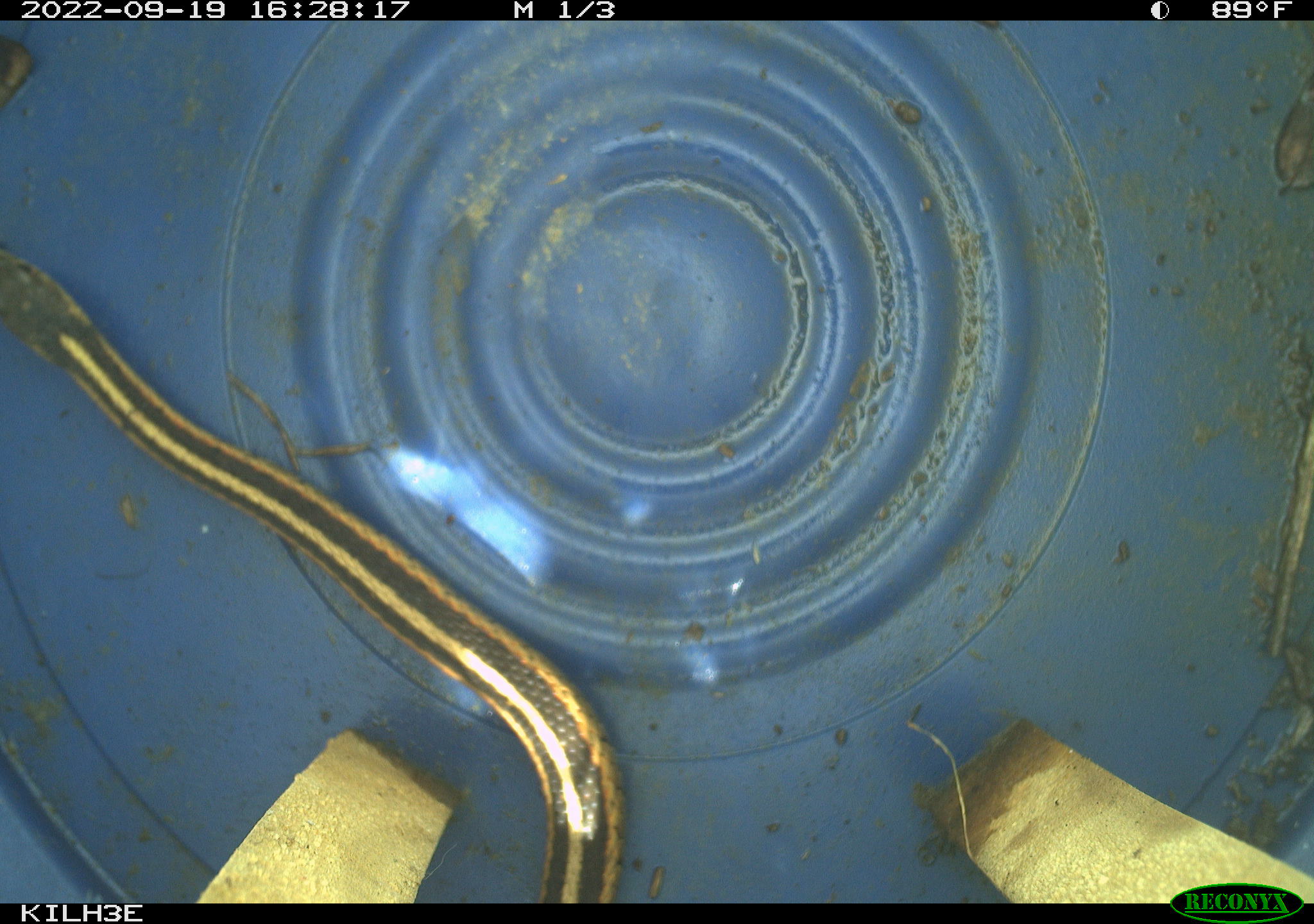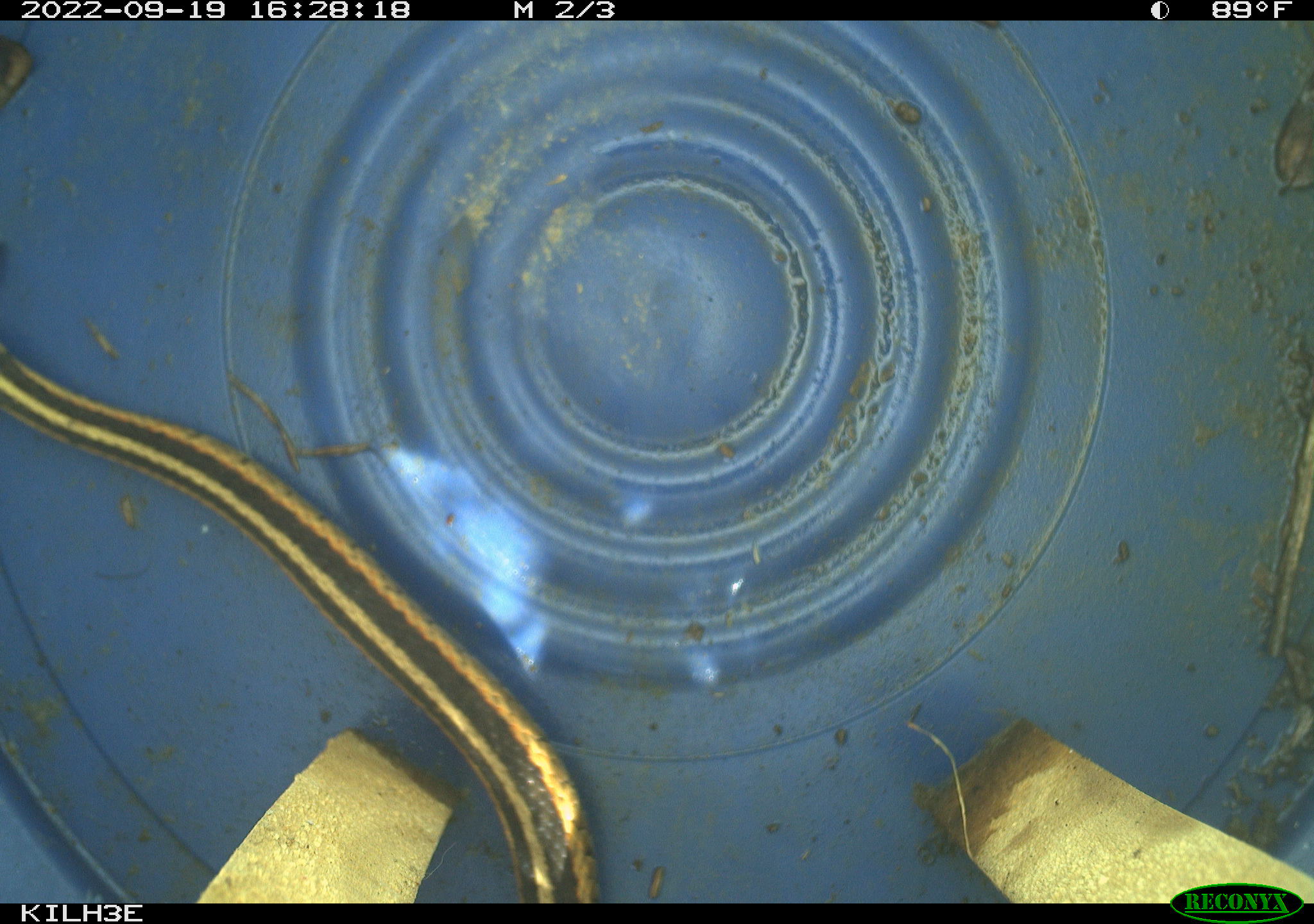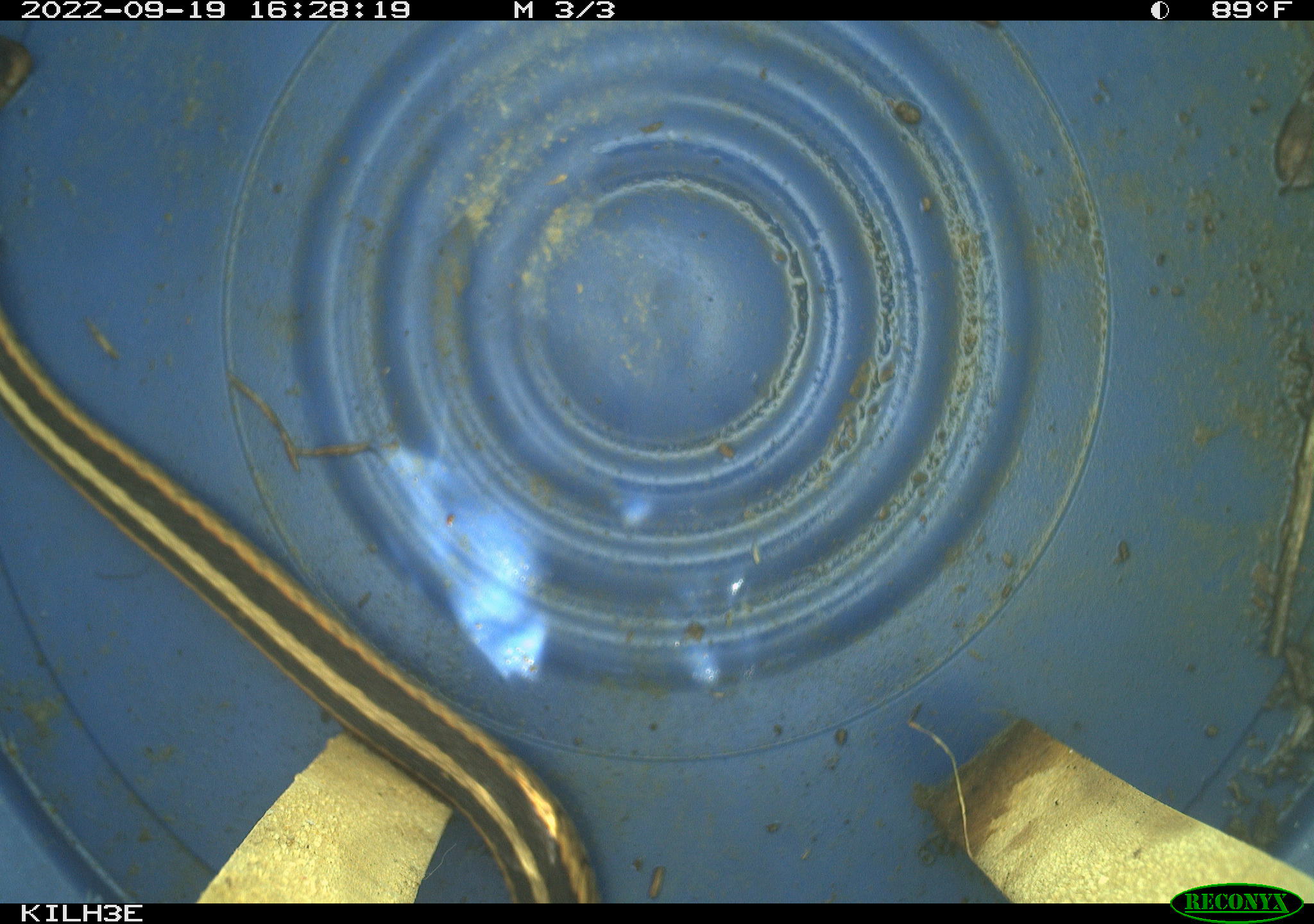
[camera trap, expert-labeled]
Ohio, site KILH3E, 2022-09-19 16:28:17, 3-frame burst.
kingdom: Animalia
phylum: Chordata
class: Reptilia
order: Squamata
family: Colubridae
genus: Thamnophis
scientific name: Thamnophis sirtalis sirtalis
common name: eastern gartersnake